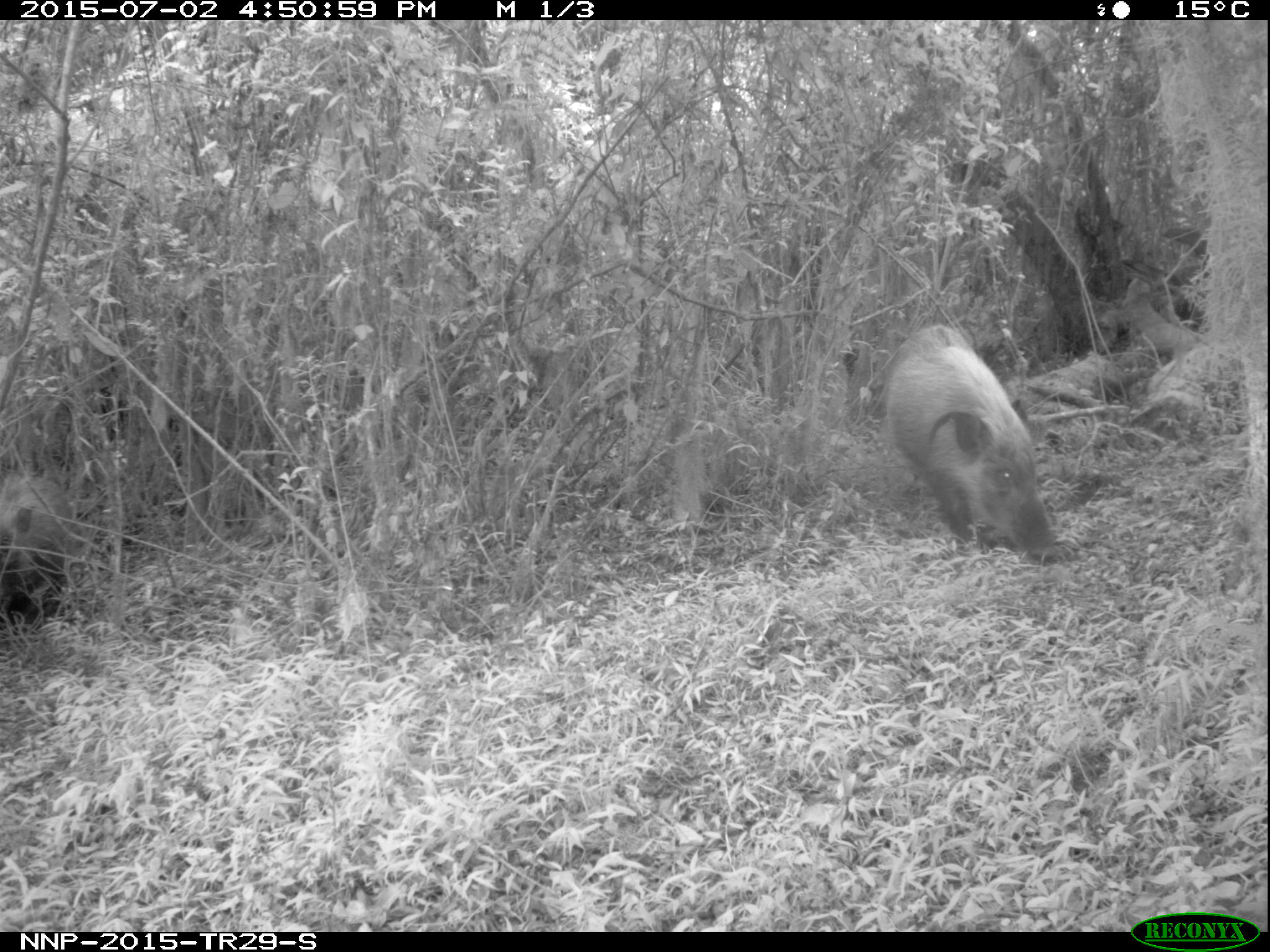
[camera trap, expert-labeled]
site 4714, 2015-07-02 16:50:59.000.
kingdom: Animalia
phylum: Chordata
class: Mammalia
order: Artiodactyla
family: Suidae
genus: Potamochoerus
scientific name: Potamochoerus larvatus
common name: bushpig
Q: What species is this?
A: Potamochoerus larvatus (bushpig).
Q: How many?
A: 2.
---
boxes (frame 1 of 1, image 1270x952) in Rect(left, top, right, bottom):
potamochoerus larvatus: Rect(881, 324, 1057, 557); Rect(0, 470, 79, 629)